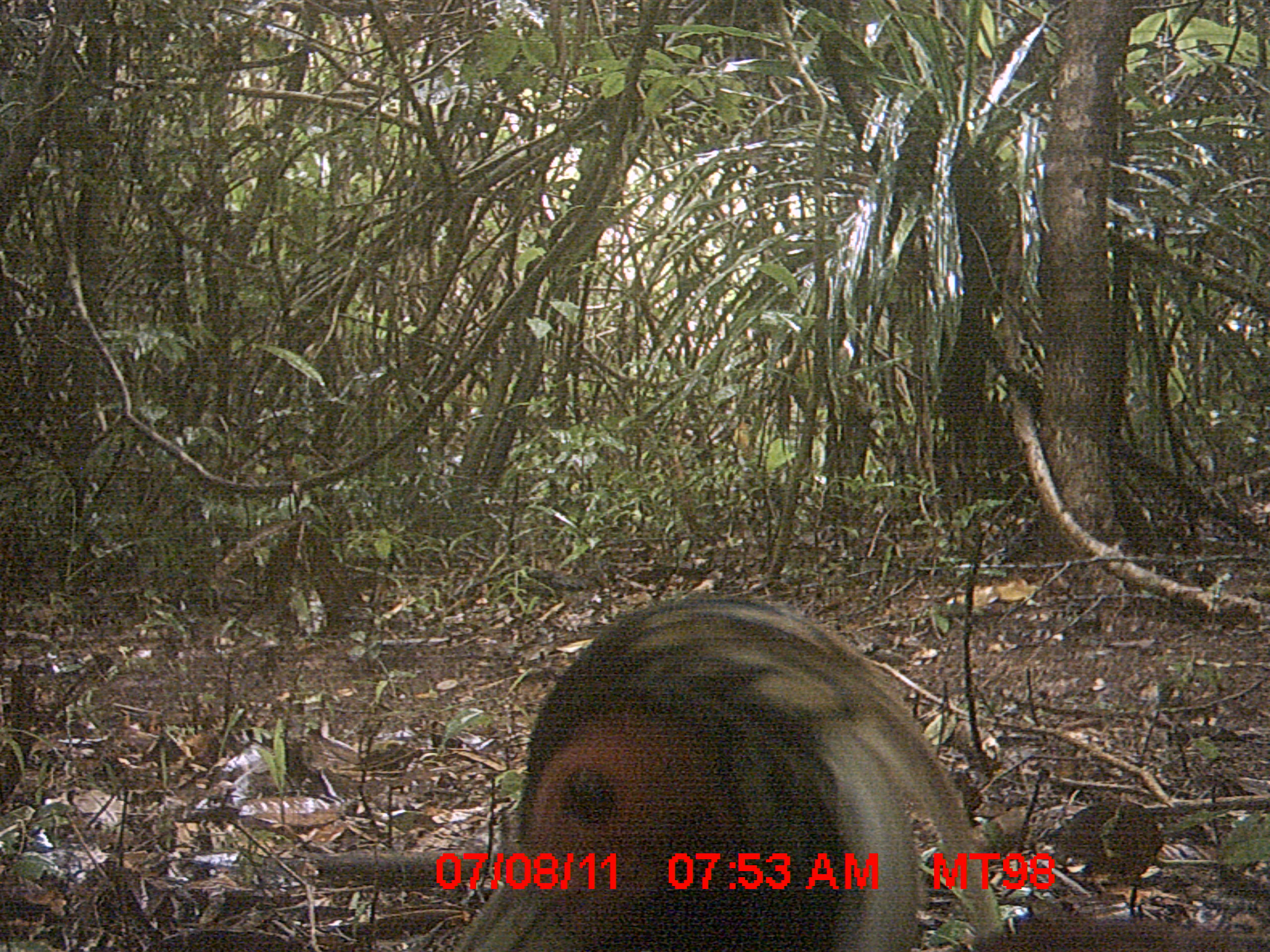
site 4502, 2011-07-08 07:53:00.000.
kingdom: Animalia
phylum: Chordata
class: Aves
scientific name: Aves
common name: bird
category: unknown bird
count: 1